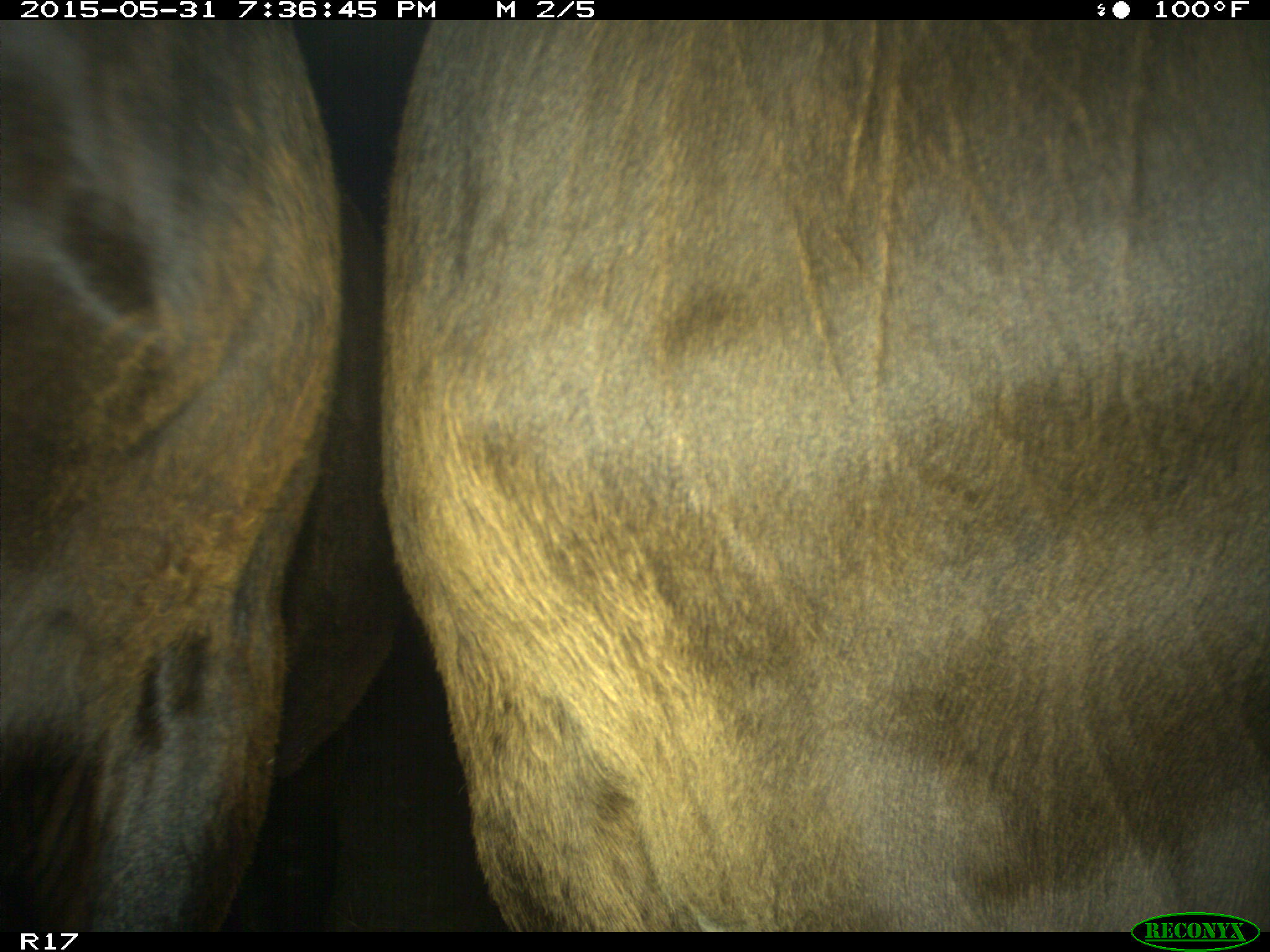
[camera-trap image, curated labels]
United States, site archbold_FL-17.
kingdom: Animalia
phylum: Chordata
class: Mammalia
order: Artiodactyla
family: Bovidae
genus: Bos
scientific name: Bos taurus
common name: domestic cow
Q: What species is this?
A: Bos taurus (domestic cow).